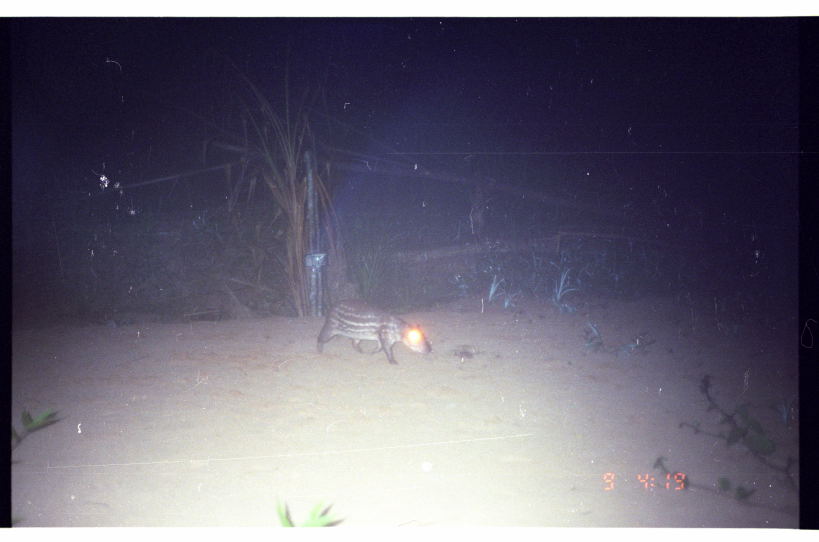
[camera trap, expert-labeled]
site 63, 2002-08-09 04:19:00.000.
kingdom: Animalia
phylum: Chordata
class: Mammalia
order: Rodentia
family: Cuniculidae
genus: Cuniculus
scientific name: Cuniculus paca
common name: spotted paca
Cuniculus paca (spotted paca).